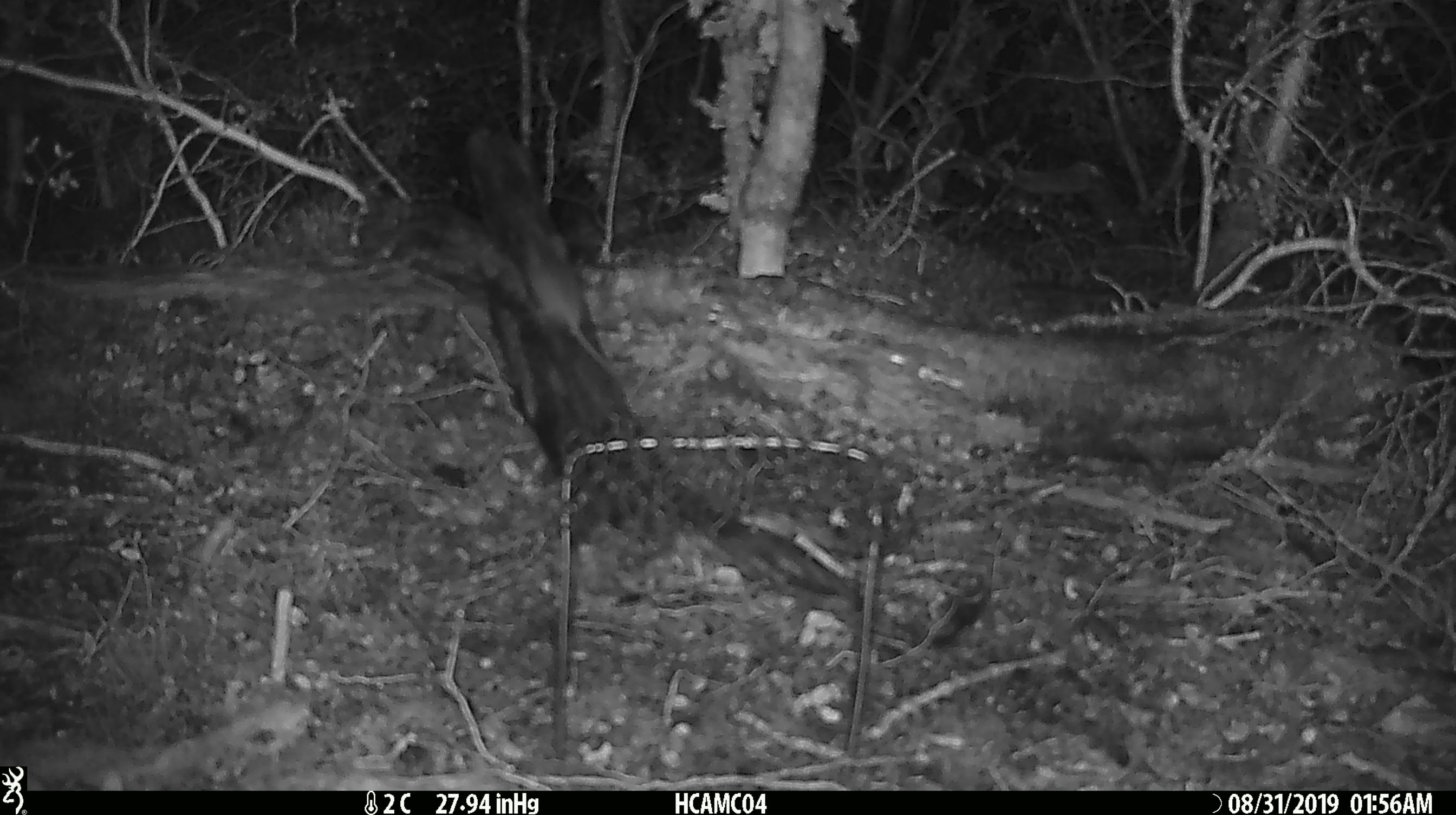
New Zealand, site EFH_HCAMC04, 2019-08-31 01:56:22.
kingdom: Animalia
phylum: Chordata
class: Mammalia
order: Rodentia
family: Muridae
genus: Mus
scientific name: Mus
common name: mouse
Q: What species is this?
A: Mouse (Mus).